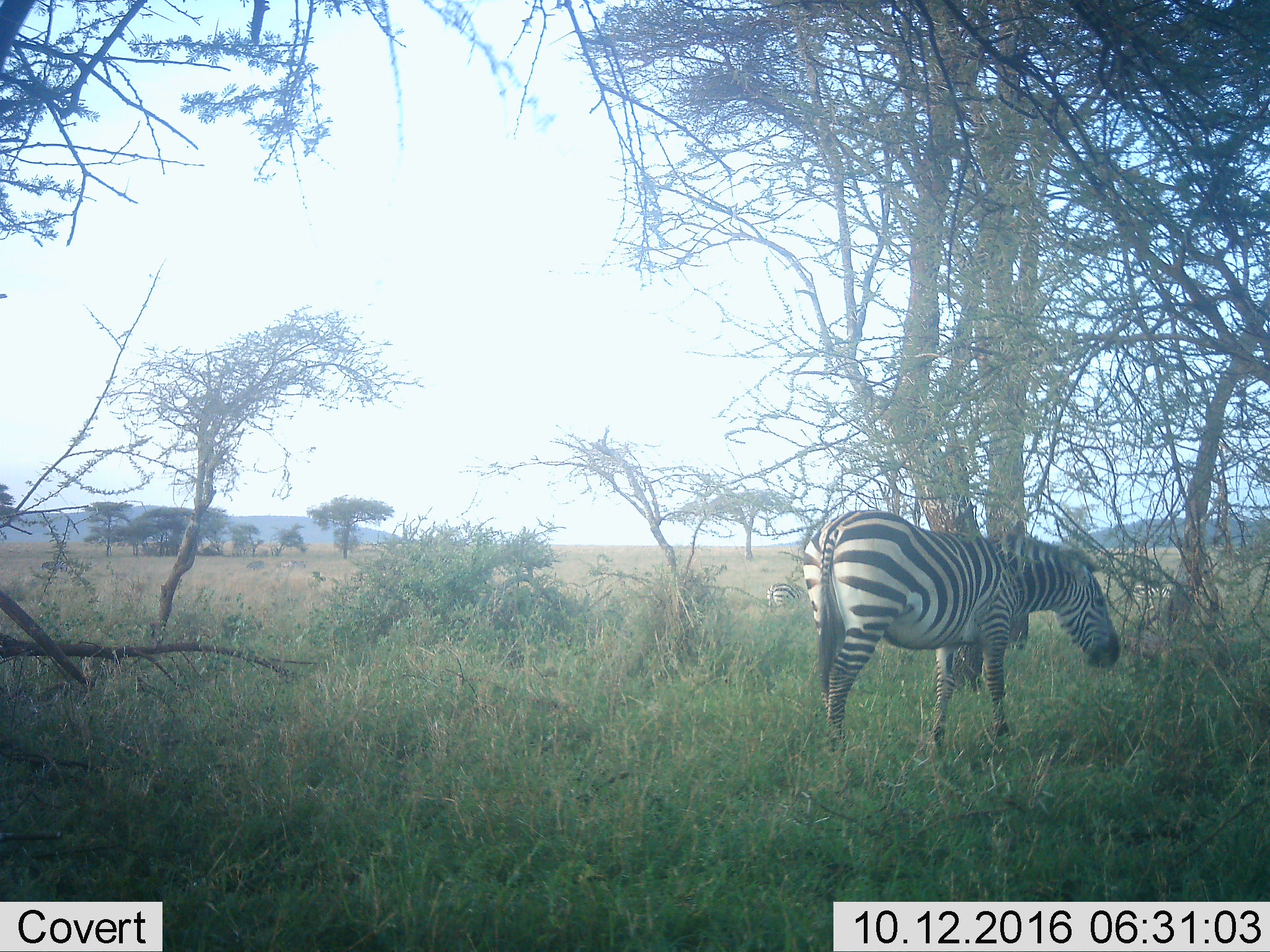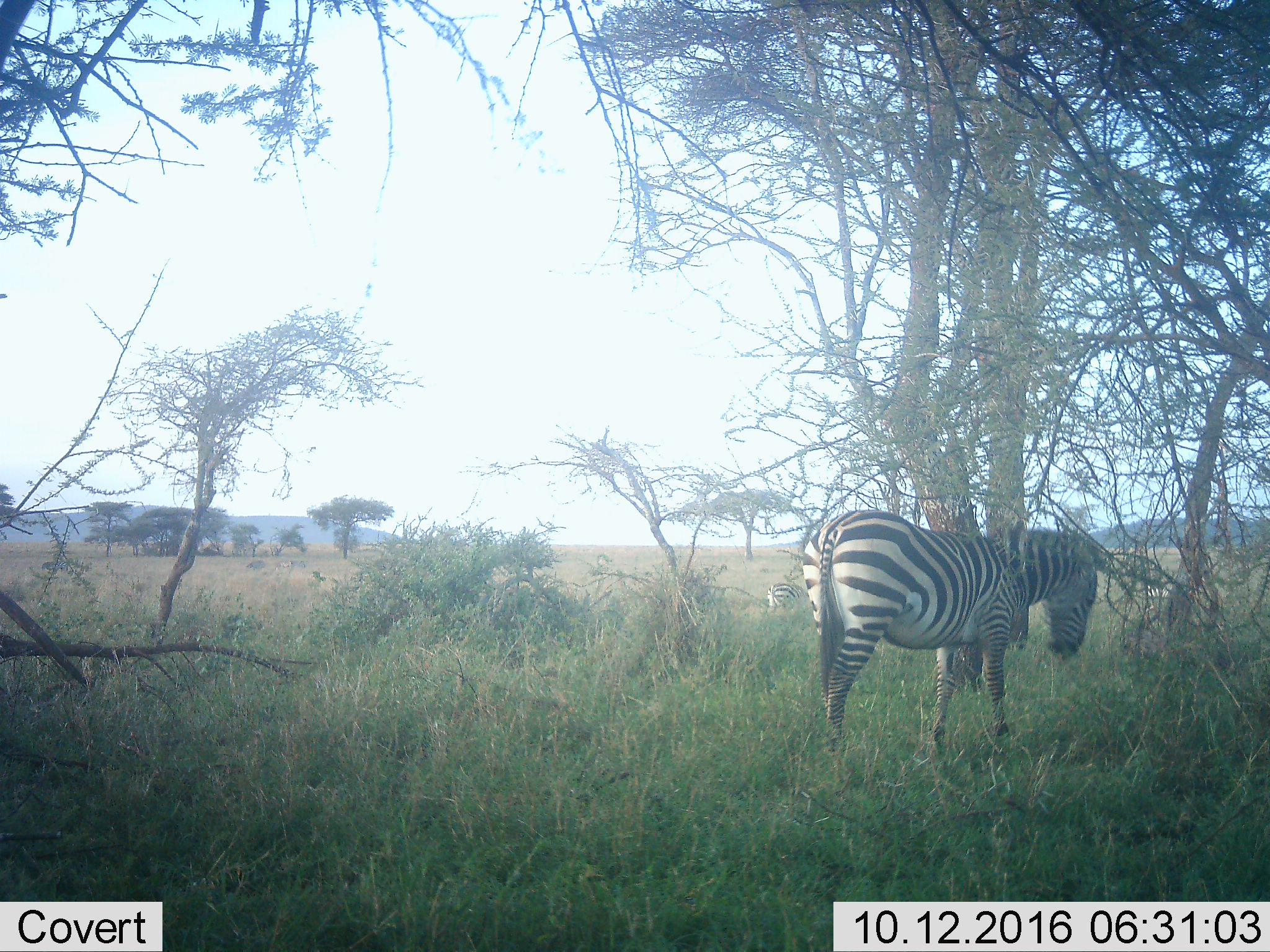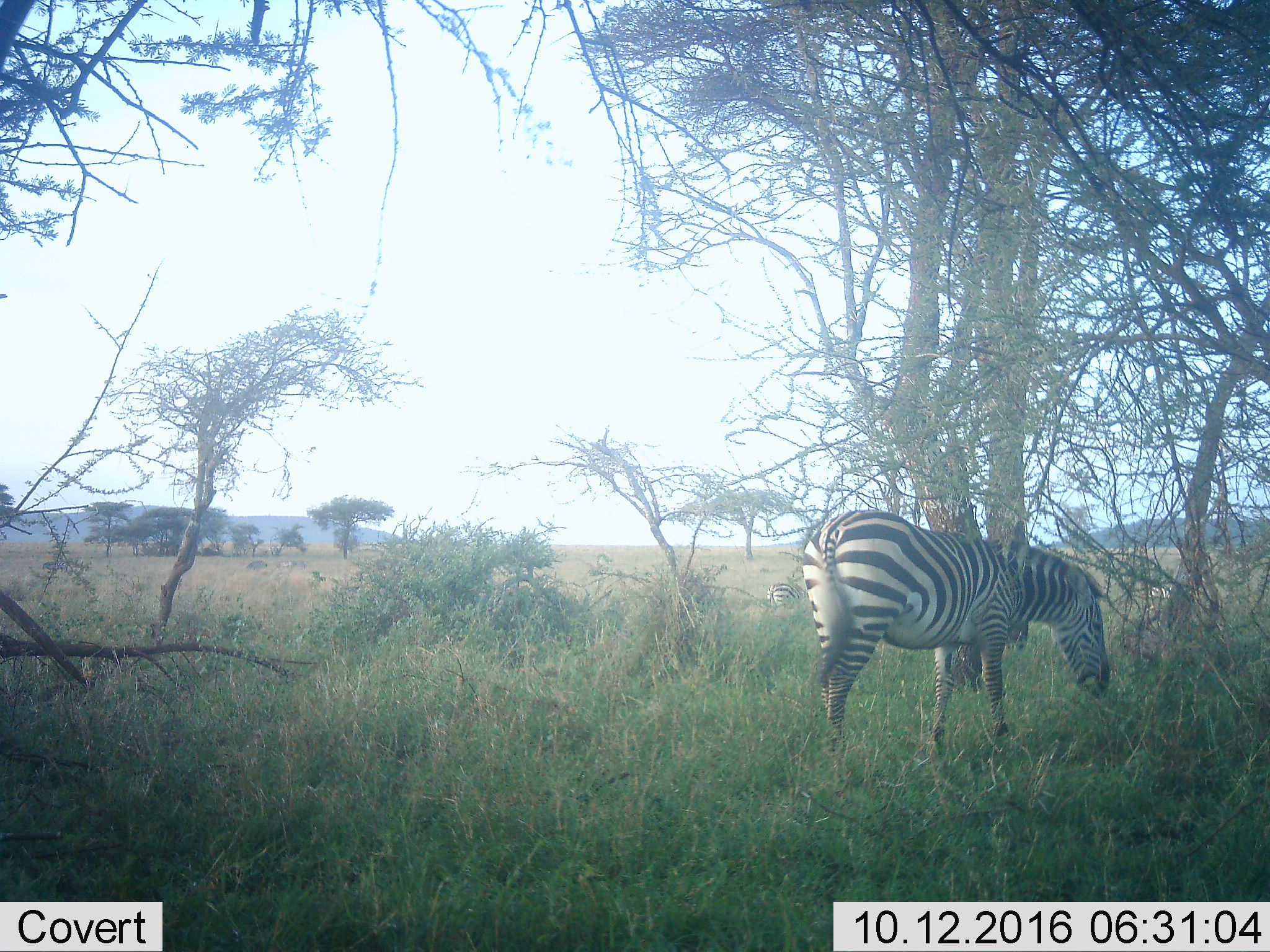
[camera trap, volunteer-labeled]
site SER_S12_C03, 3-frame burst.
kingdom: Animalia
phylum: Chordata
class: Mammalia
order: Perissodactyla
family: Equidae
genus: Equus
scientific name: Equus quagga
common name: plains zebra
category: zebraplains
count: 2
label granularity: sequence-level